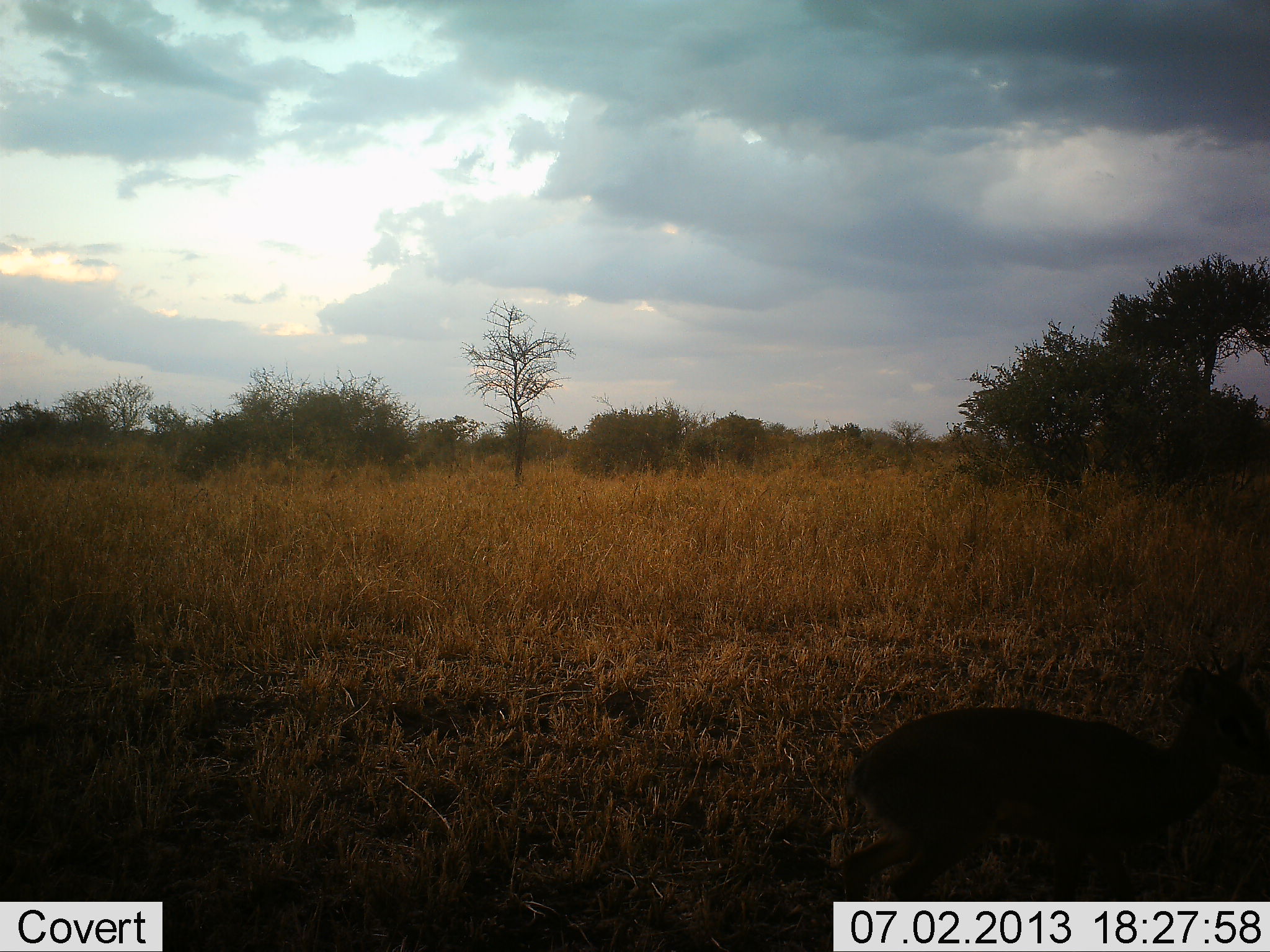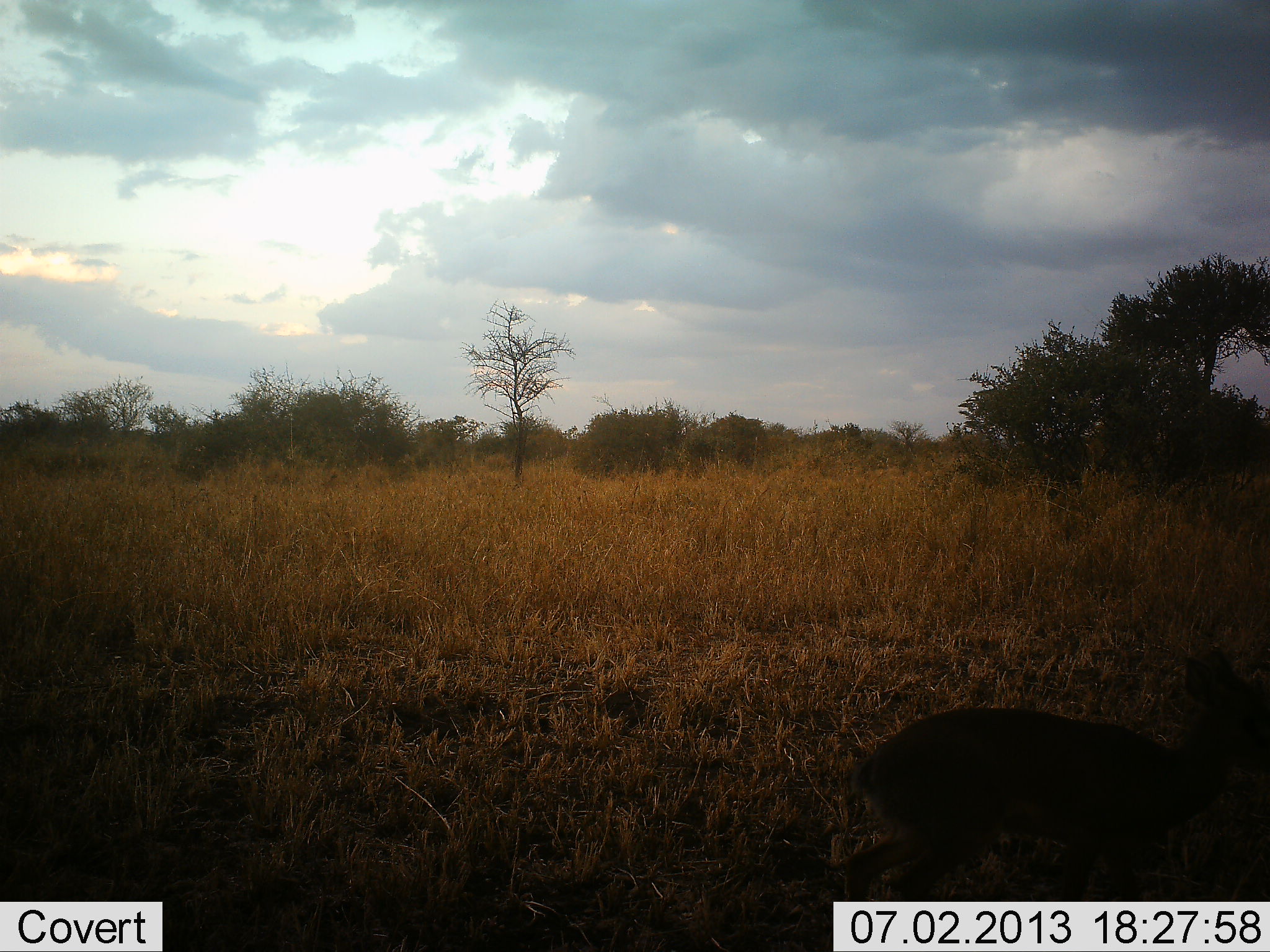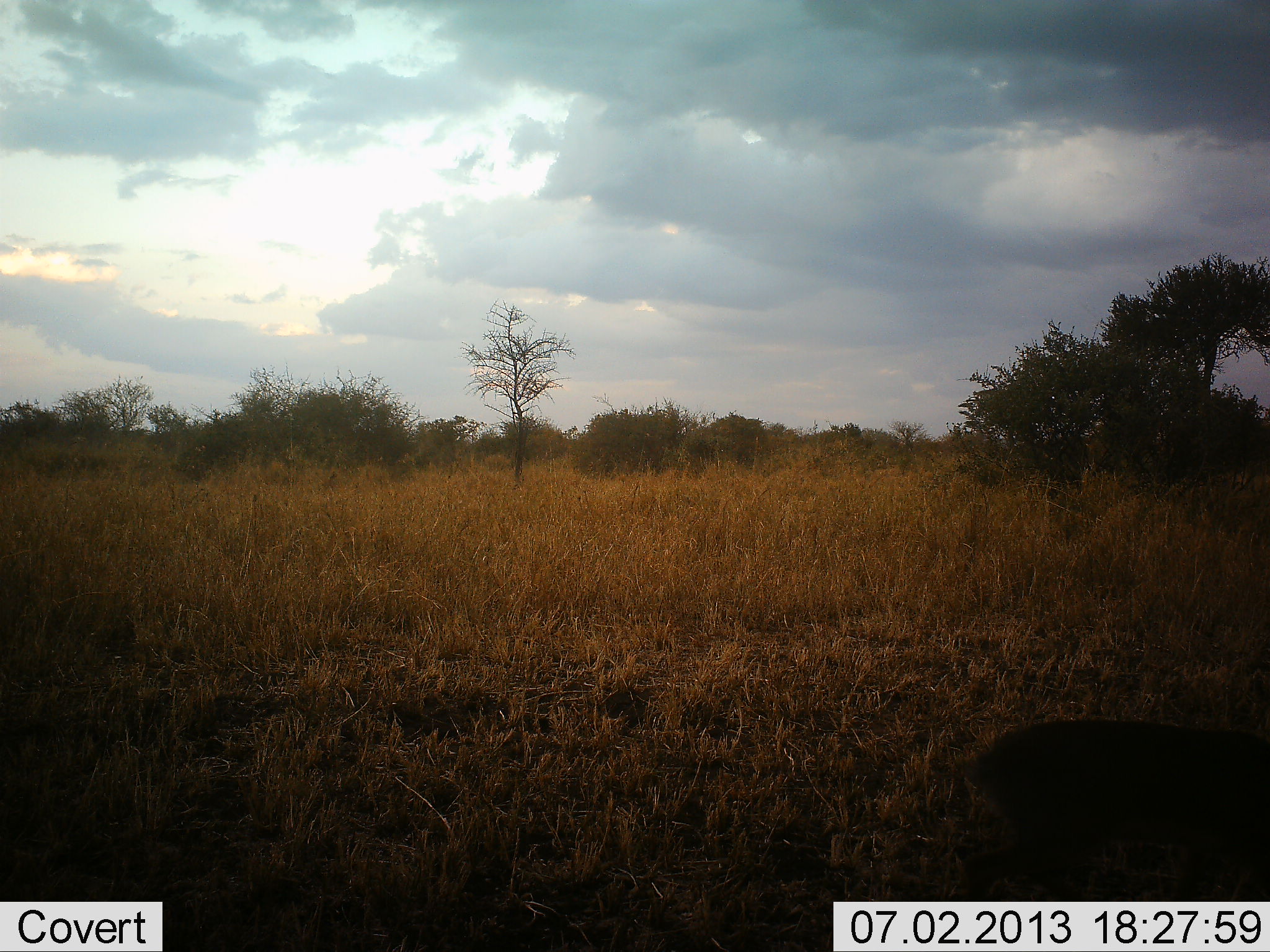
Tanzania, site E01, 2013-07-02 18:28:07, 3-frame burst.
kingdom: Animalia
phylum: Chordata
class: Mammalia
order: Artiodactyla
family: Bovidae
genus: Madoqua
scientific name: Madoqua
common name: dikdik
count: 1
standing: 21%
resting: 0%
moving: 68%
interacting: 0%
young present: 0%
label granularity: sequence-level